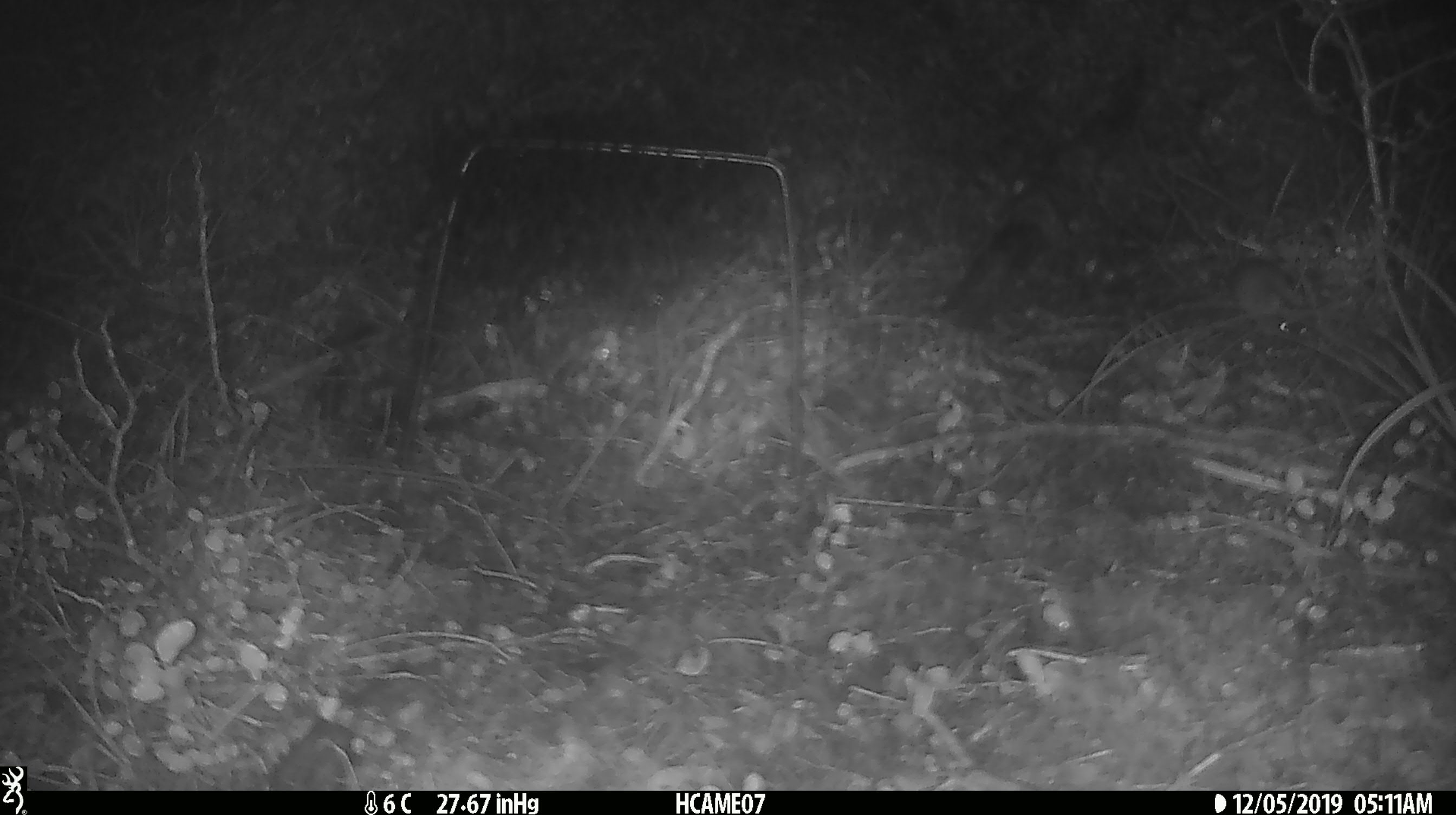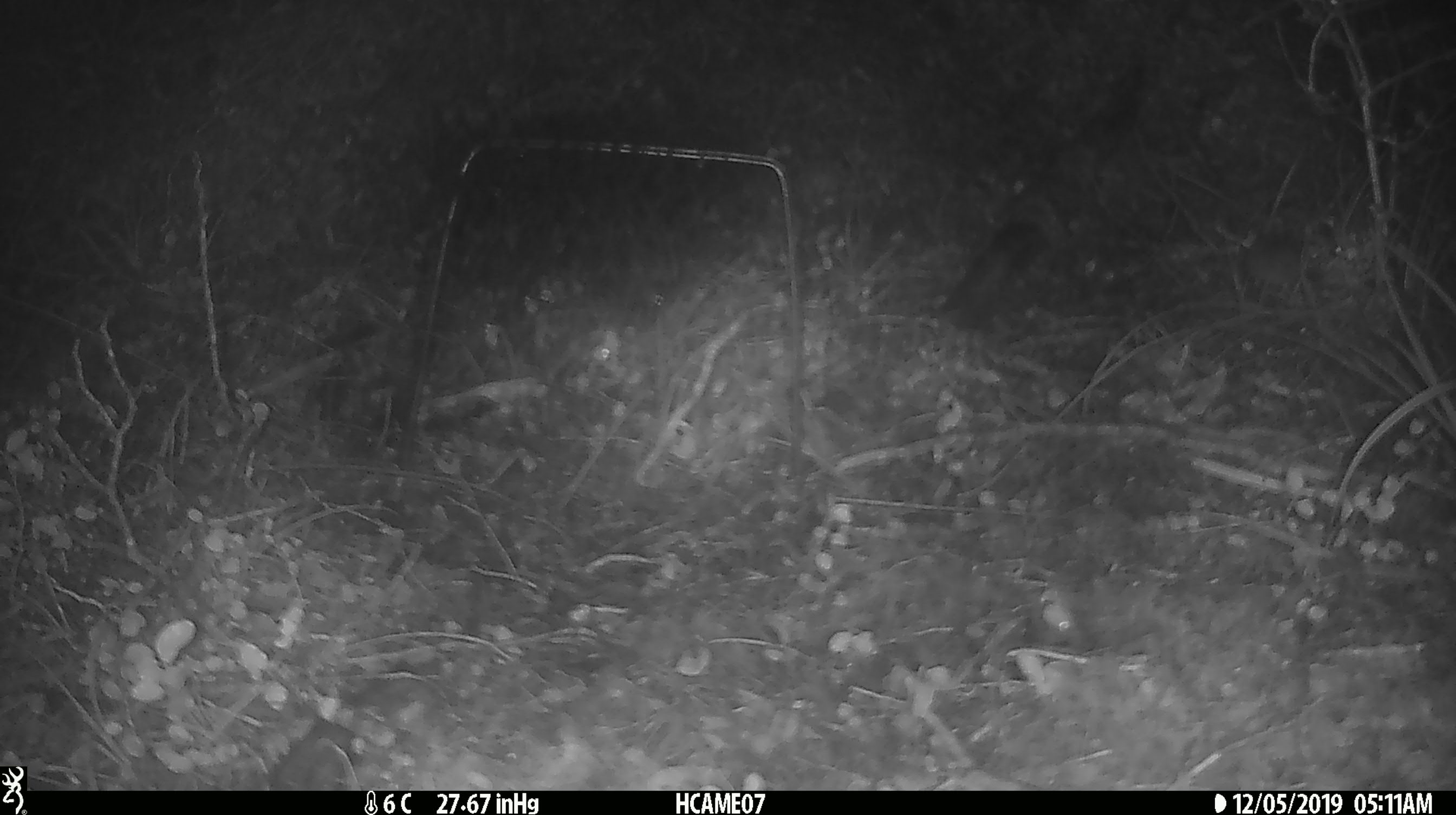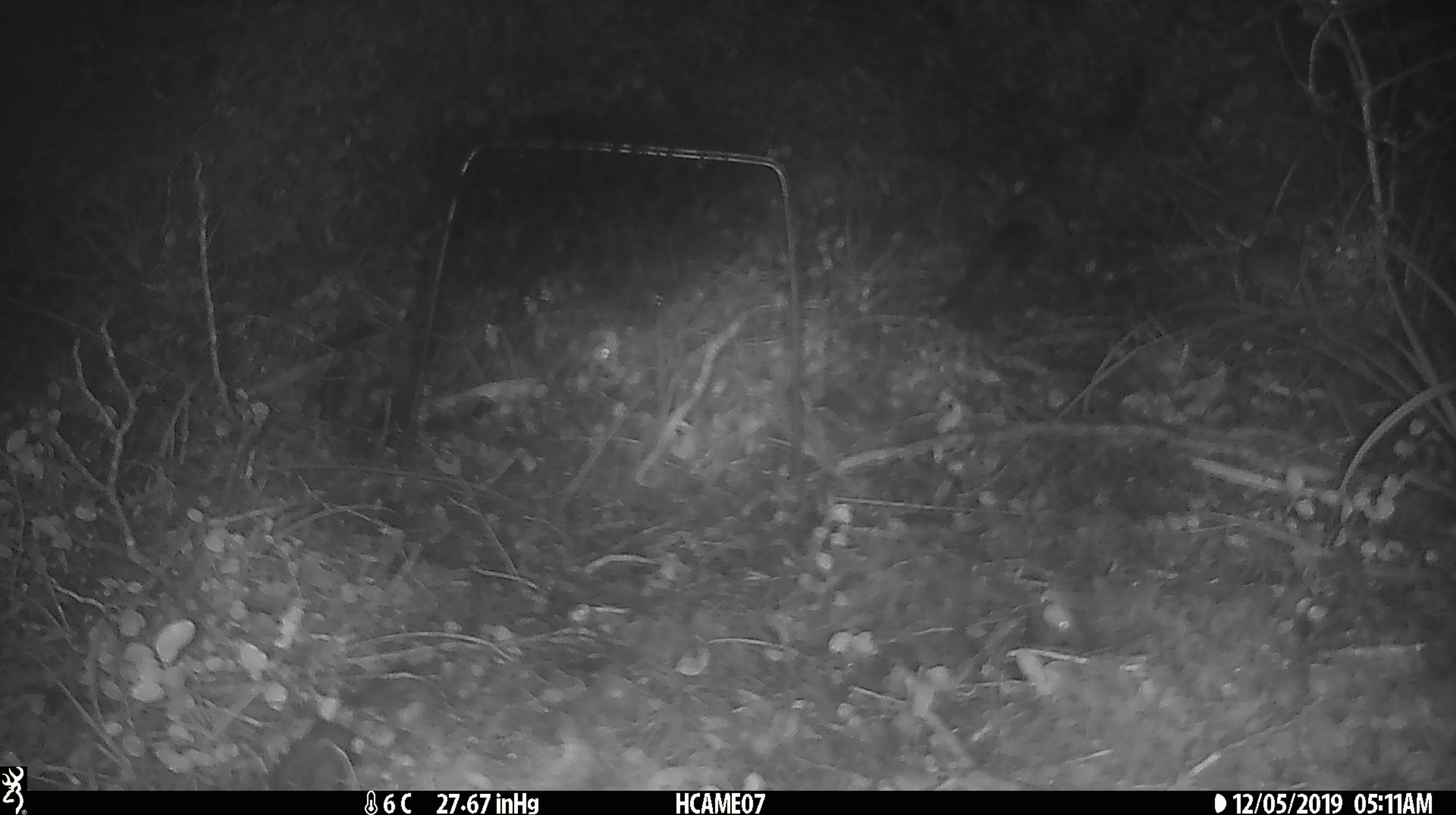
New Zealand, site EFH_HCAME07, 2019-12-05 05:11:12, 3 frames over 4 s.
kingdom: Animalia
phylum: Chordata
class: Mammalia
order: Rodentia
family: Muridae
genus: Mus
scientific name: Mus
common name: mouse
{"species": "mouse (Mus)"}